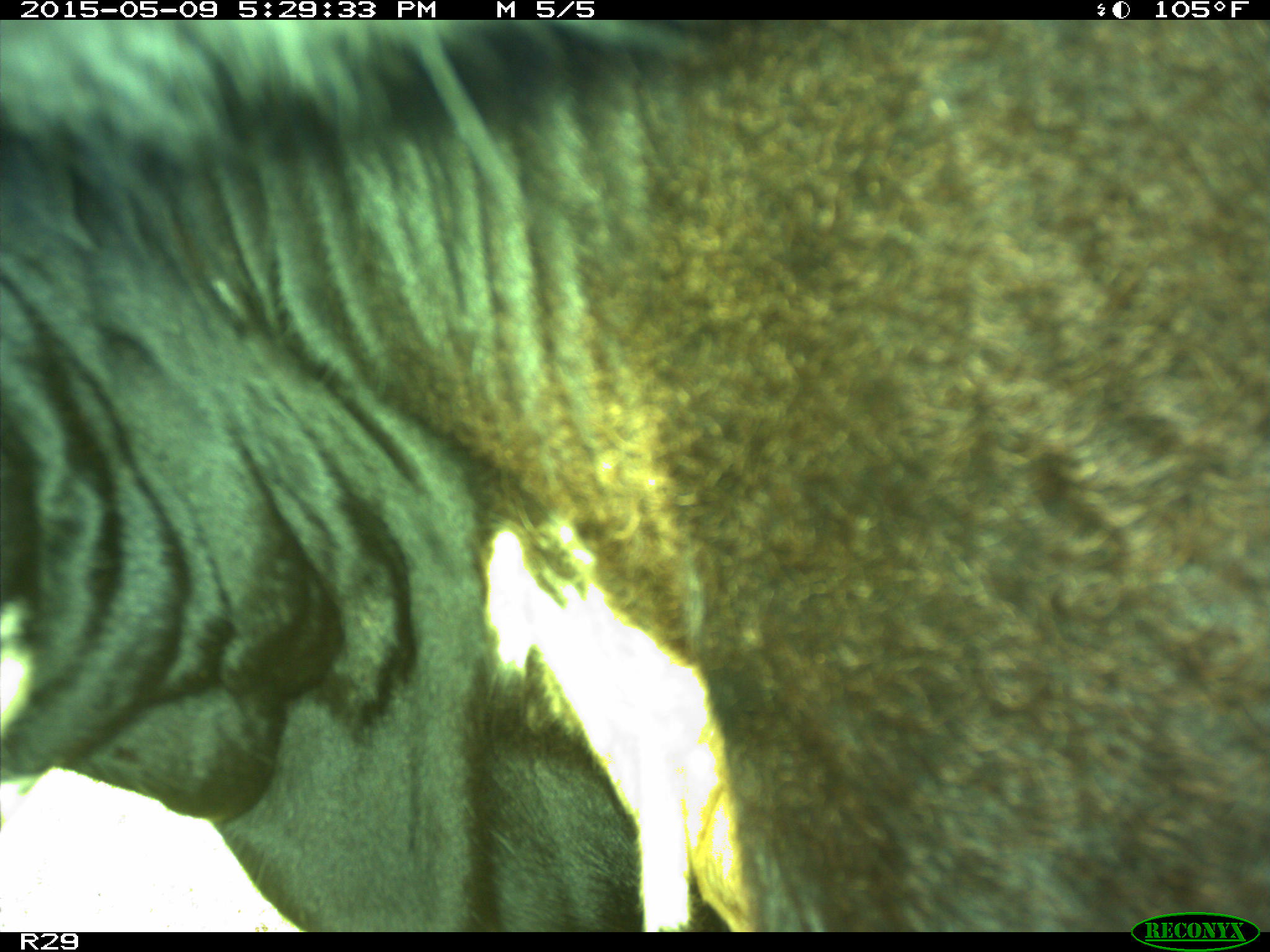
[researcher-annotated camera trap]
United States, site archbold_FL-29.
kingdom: Animalia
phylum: Chordata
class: Mammalia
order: Artiodactyla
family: Bovidae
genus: Bos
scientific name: Bos taurus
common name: domestic cow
Bos taurus (domestic cow).